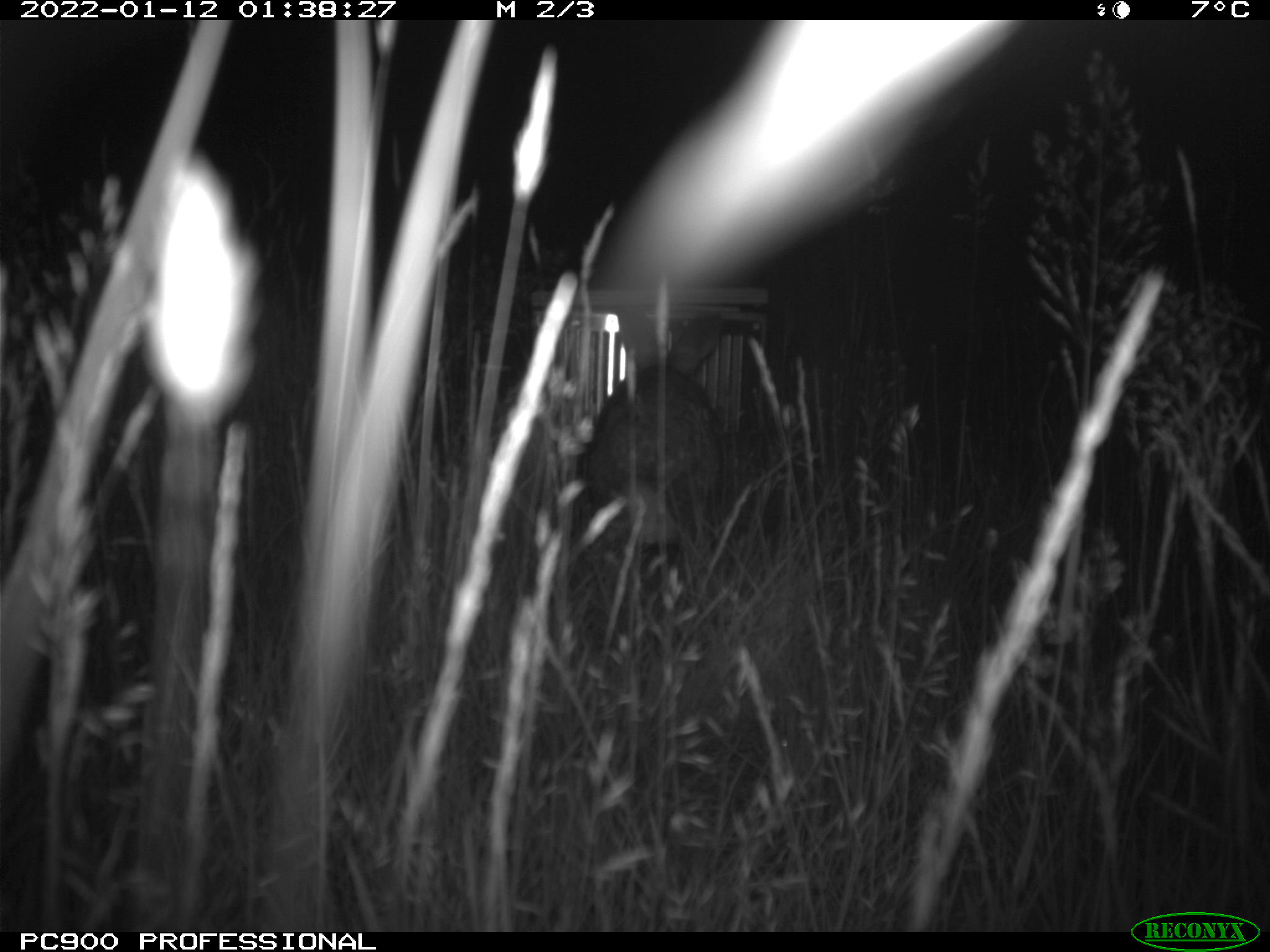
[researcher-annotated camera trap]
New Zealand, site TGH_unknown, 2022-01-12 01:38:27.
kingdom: Animalia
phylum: Chordata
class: Mammalia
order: Lagomorpha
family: Leporidae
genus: Oryctolagus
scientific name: Oryctolagus cuniculus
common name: european rabbit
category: rabbit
Rabbit (european rabbit) (Oryctolagus cuniculus).